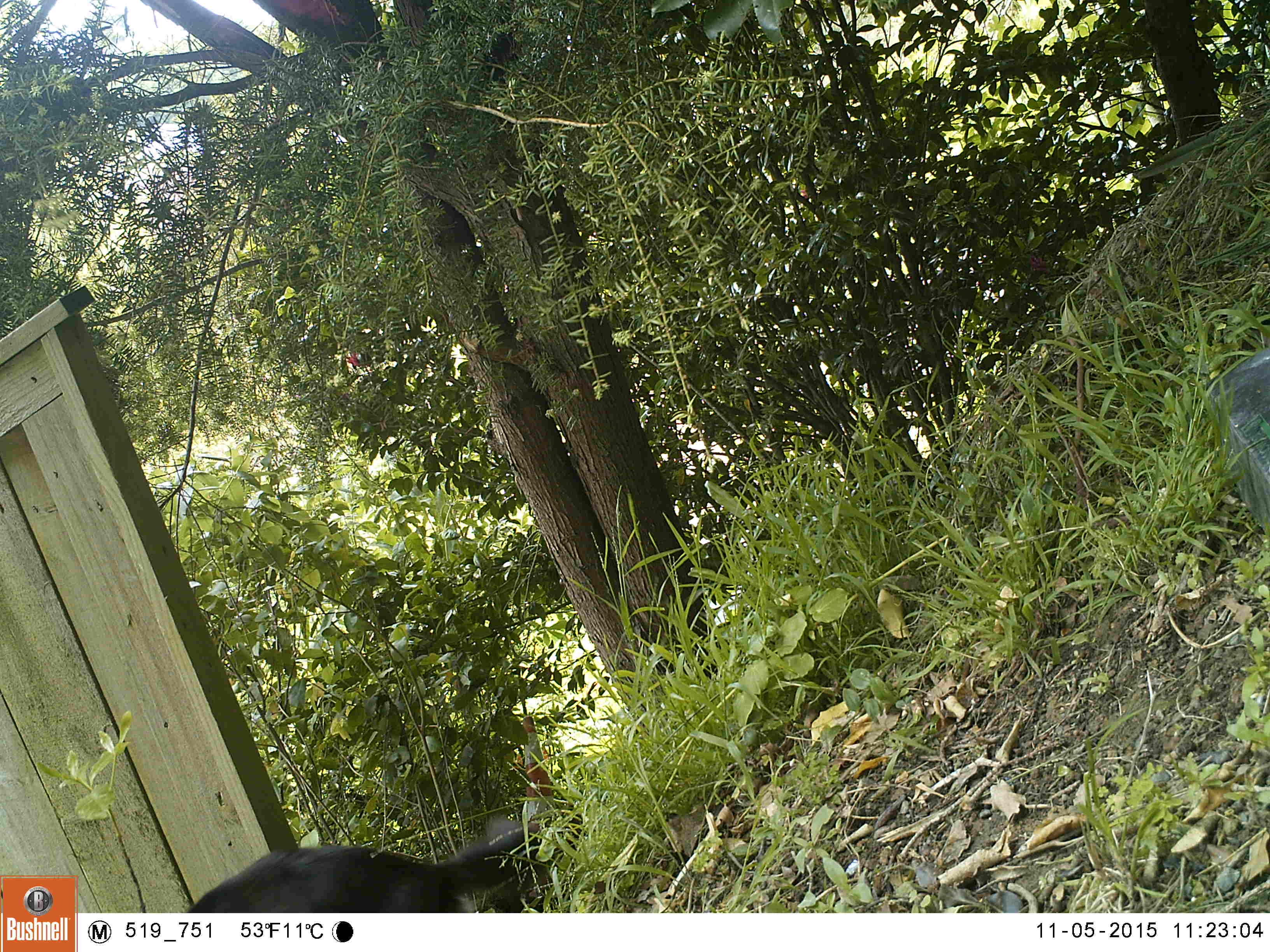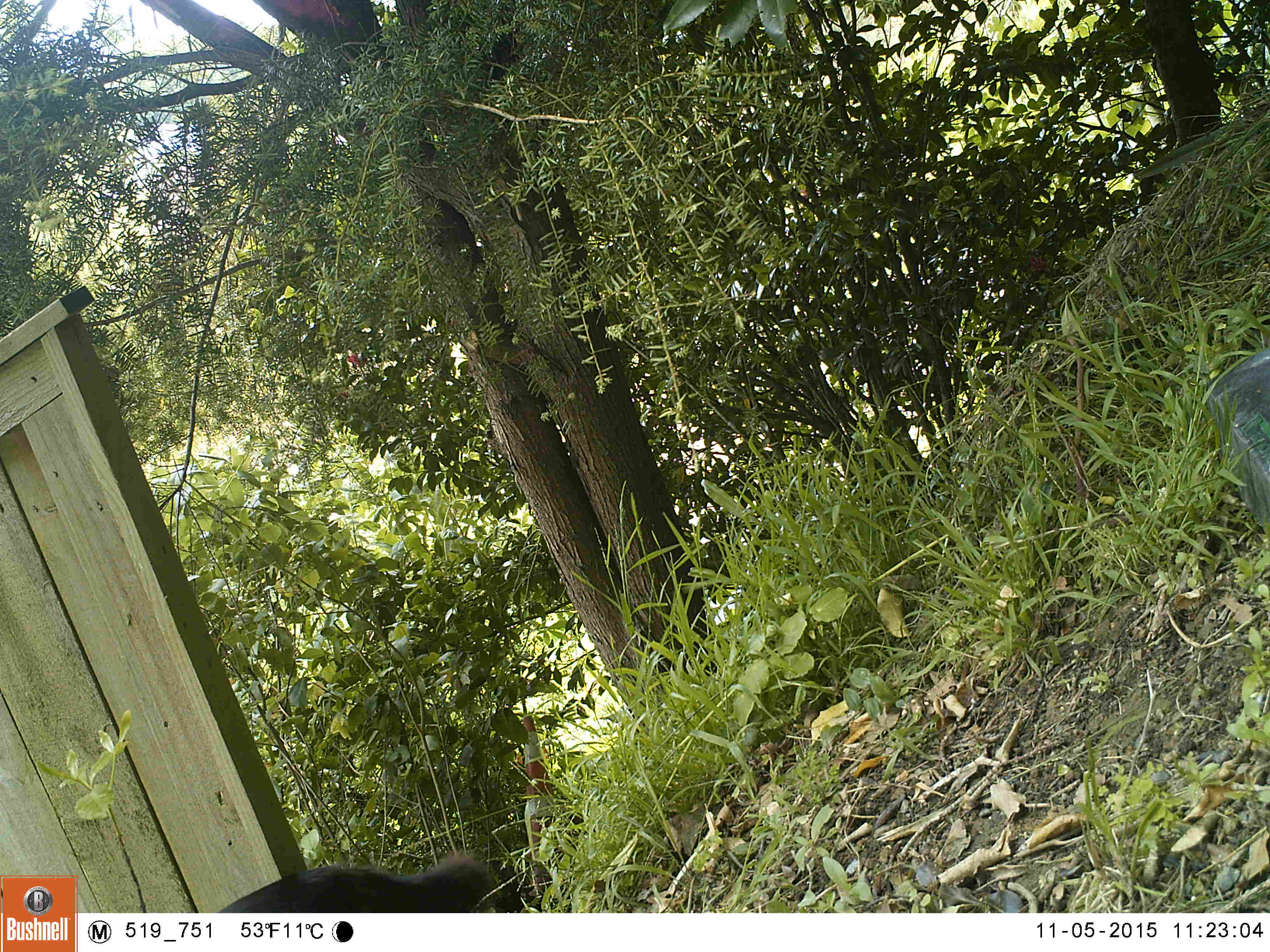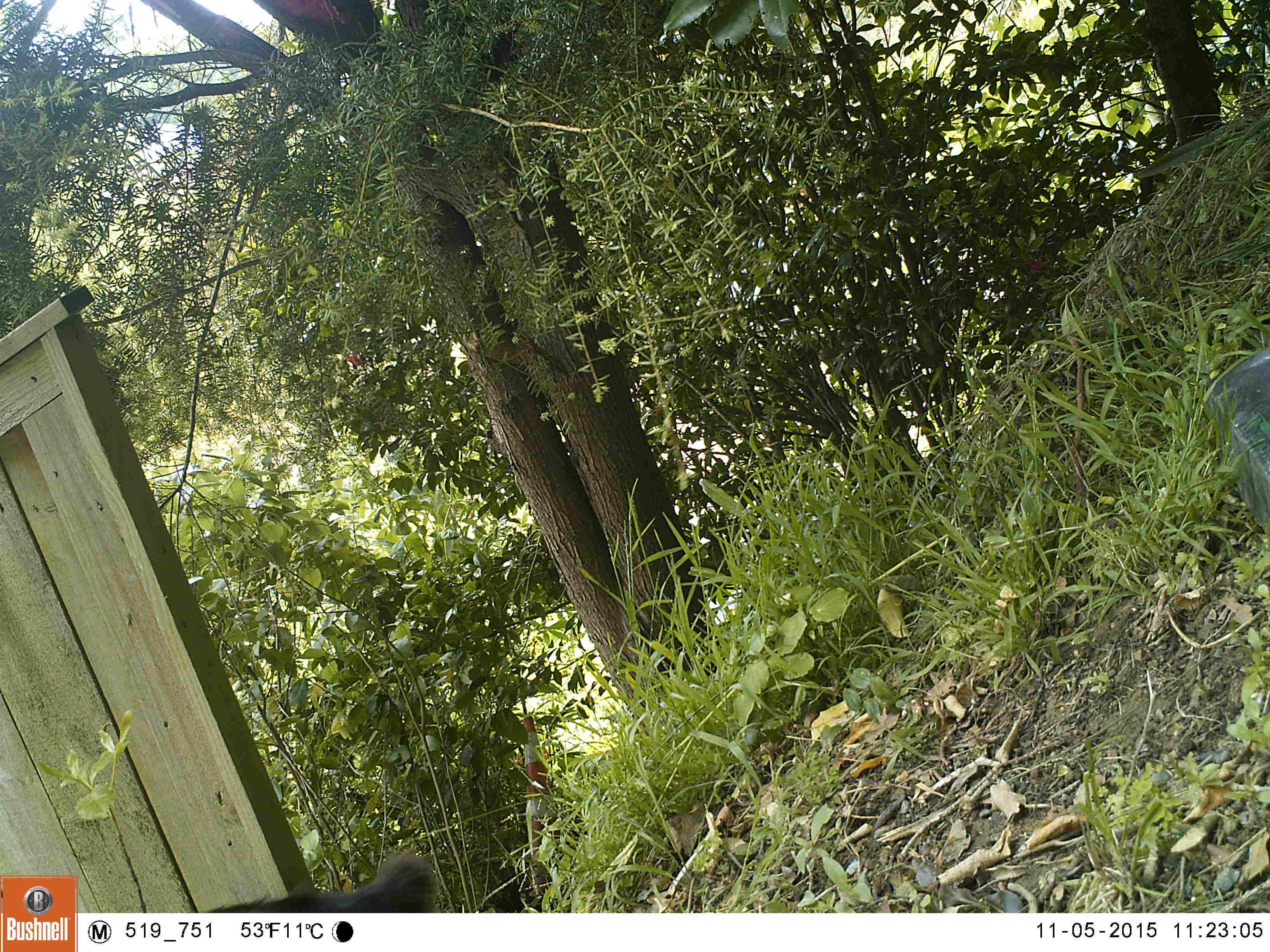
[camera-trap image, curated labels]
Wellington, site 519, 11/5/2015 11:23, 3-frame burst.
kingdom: Animalia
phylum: Chordata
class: Mammalia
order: Carnivora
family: Felidae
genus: Felis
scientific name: Felis catus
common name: cat